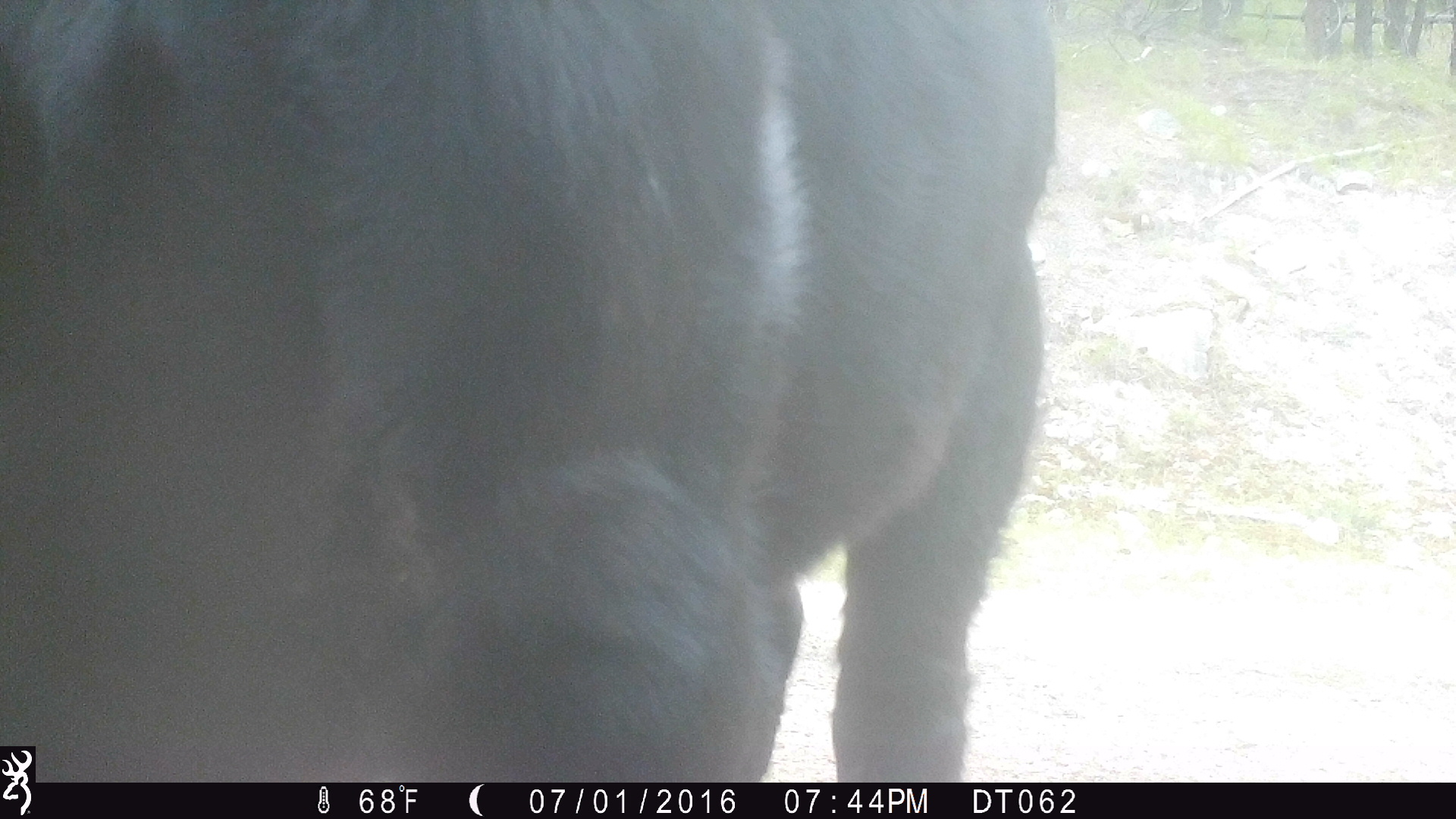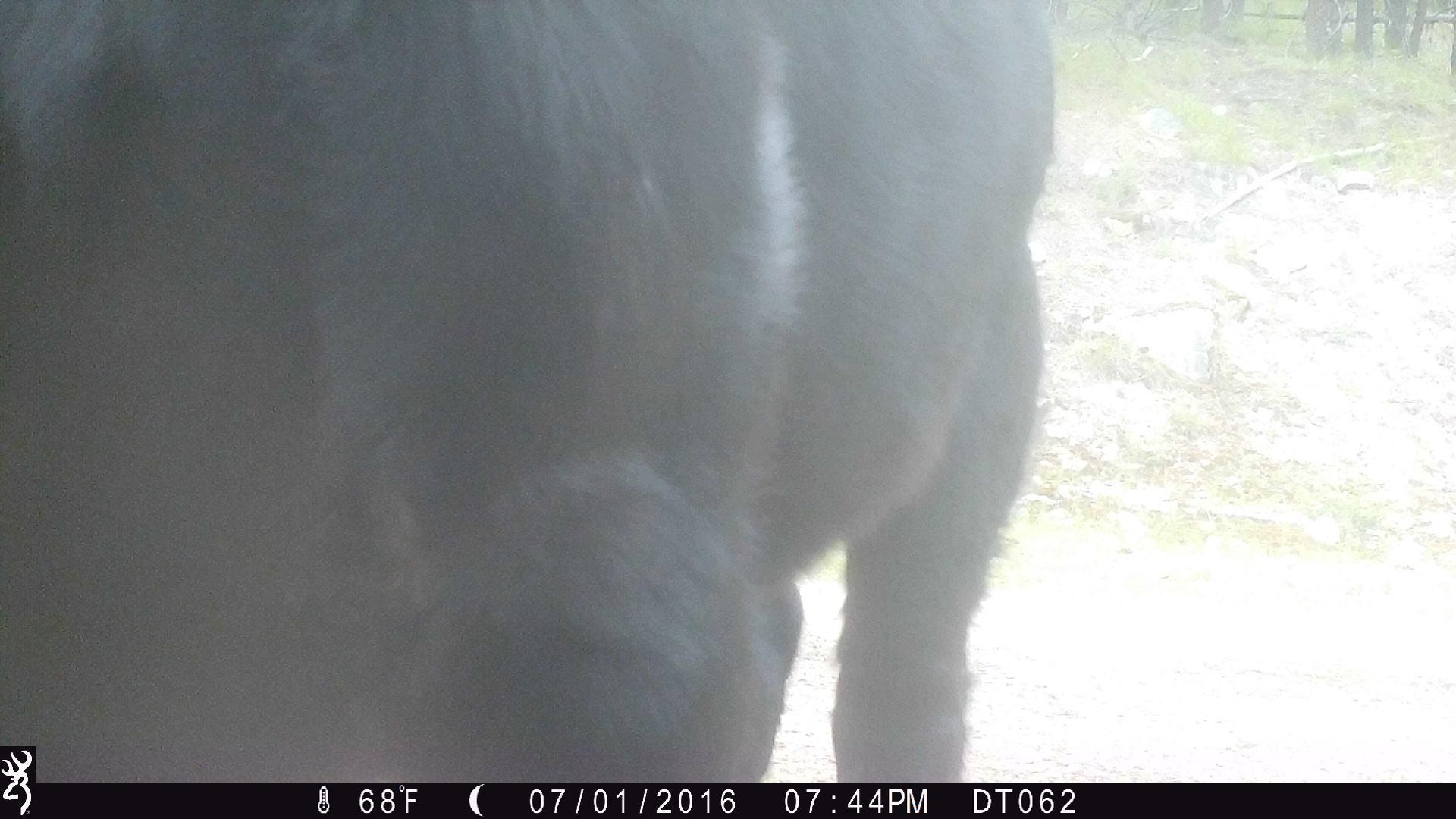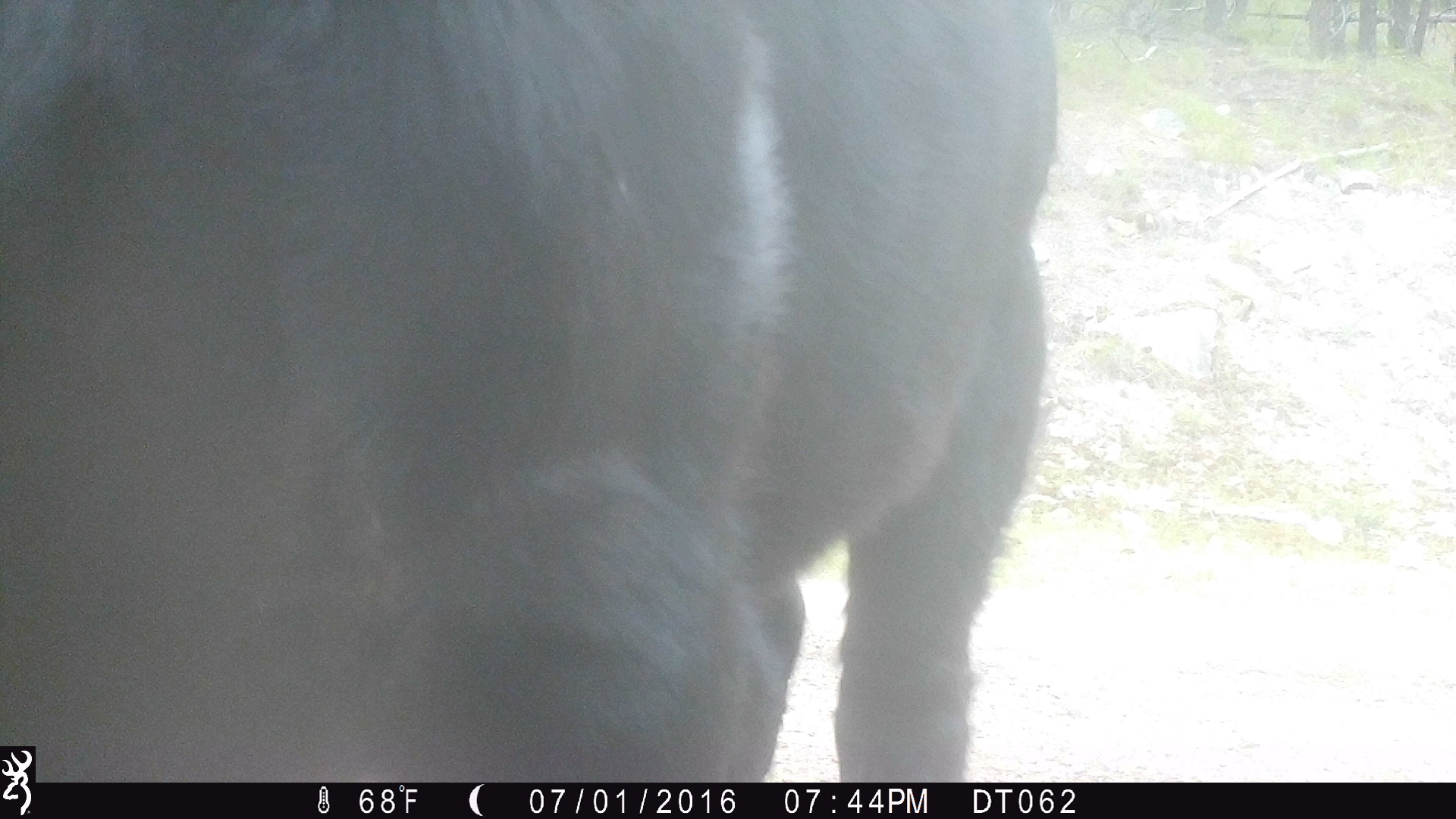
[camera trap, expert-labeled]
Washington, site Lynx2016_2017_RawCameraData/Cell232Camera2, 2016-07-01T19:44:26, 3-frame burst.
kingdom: Animalia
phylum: Chordata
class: Mammalia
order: Artiodactyla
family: Bovidae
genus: Bos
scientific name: Bos taurus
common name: domestic cattle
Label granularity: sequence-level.